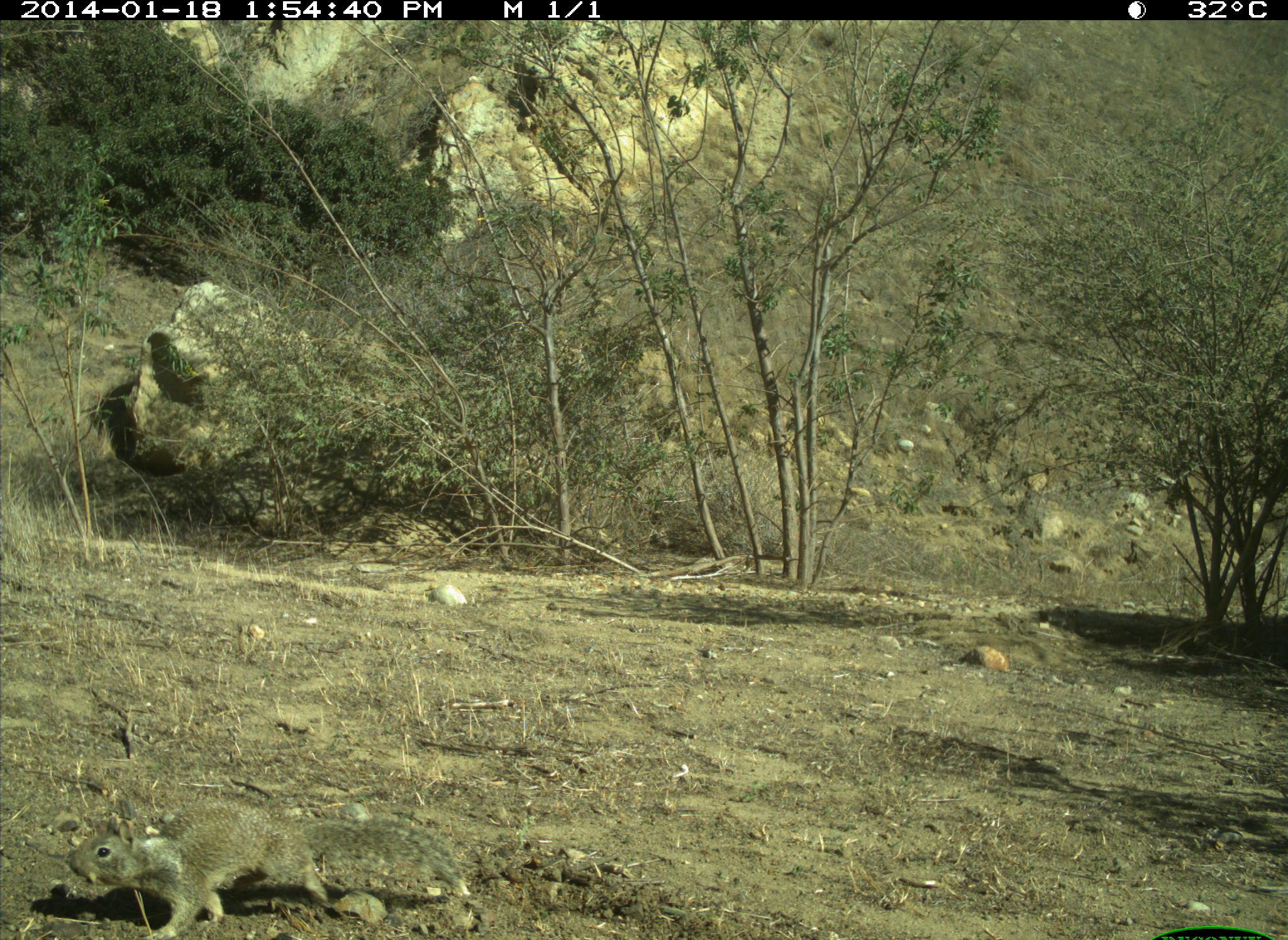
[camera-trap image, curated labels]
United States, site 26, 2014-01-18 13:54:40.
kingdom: Animalia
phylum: Chordata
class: Mammalia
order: Rodentia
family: Sciuridae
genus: Sciurus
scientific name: Sciurus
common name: squirrel